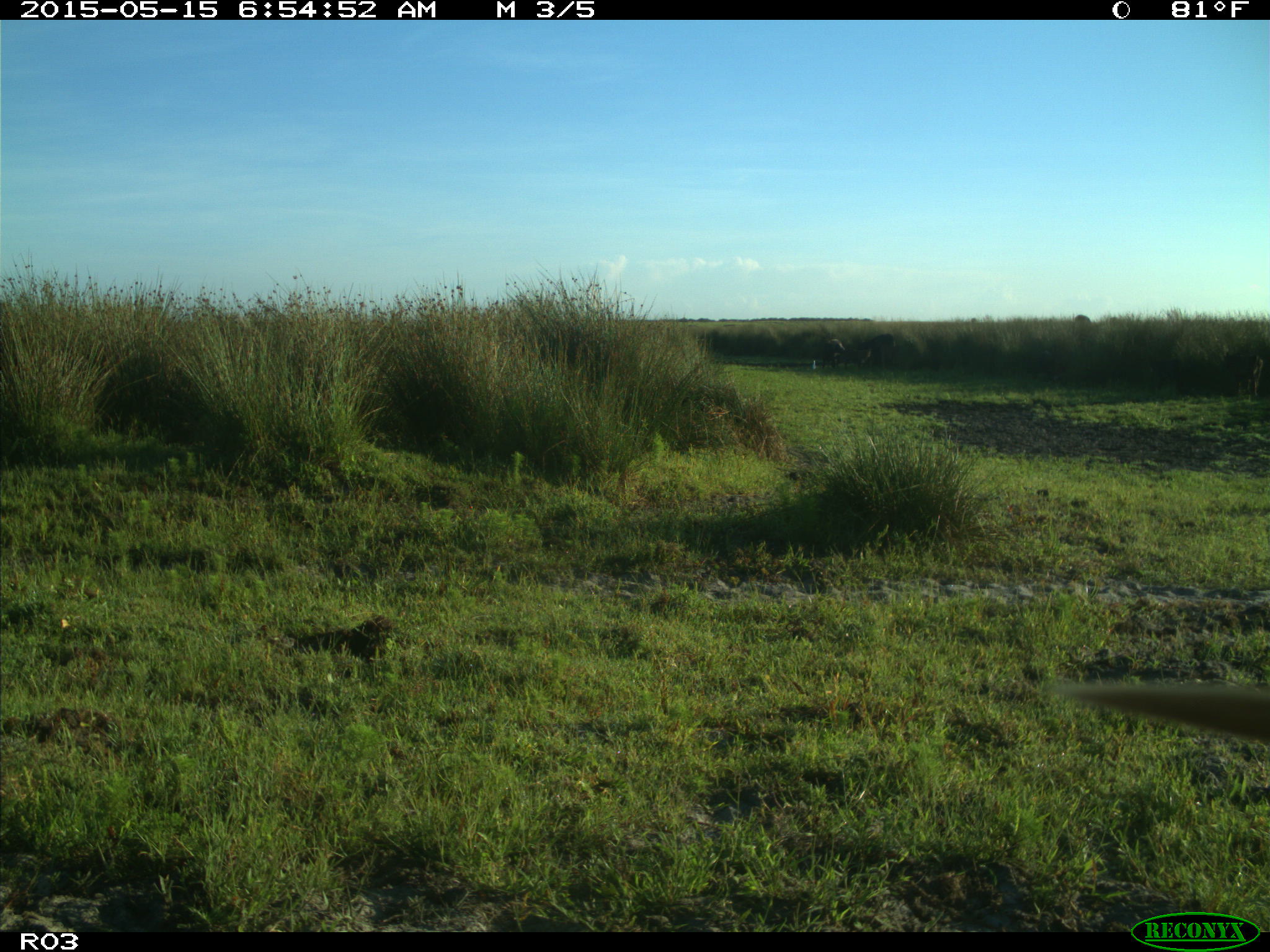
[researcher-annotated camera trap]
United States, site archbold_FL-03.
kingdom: Animalia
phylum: Chordata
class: Mammalia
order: Artiodactyla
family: Bovidae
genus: Bos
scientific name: Bos taurus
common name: domestic cow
Bos taurus (domestic cow).